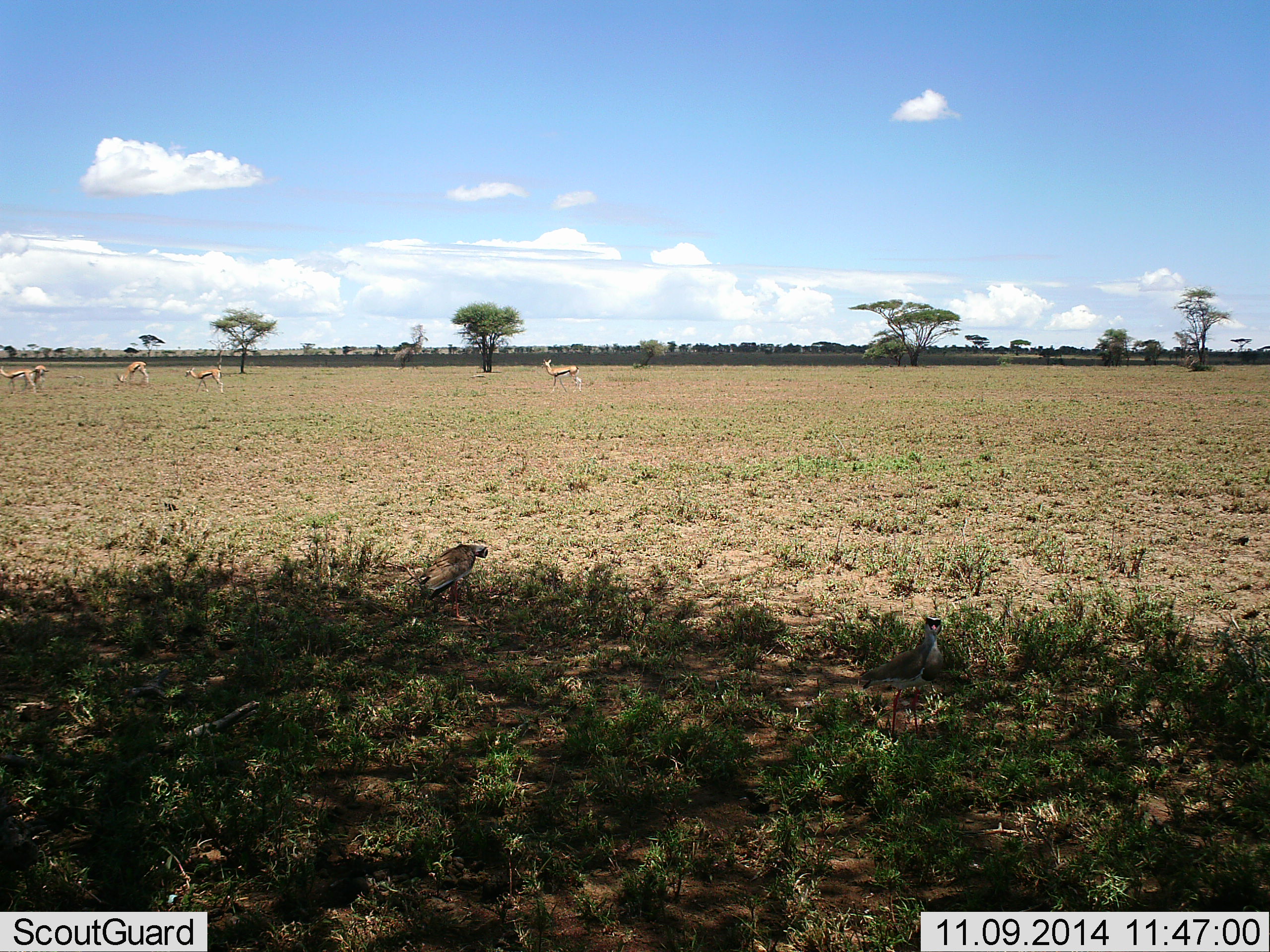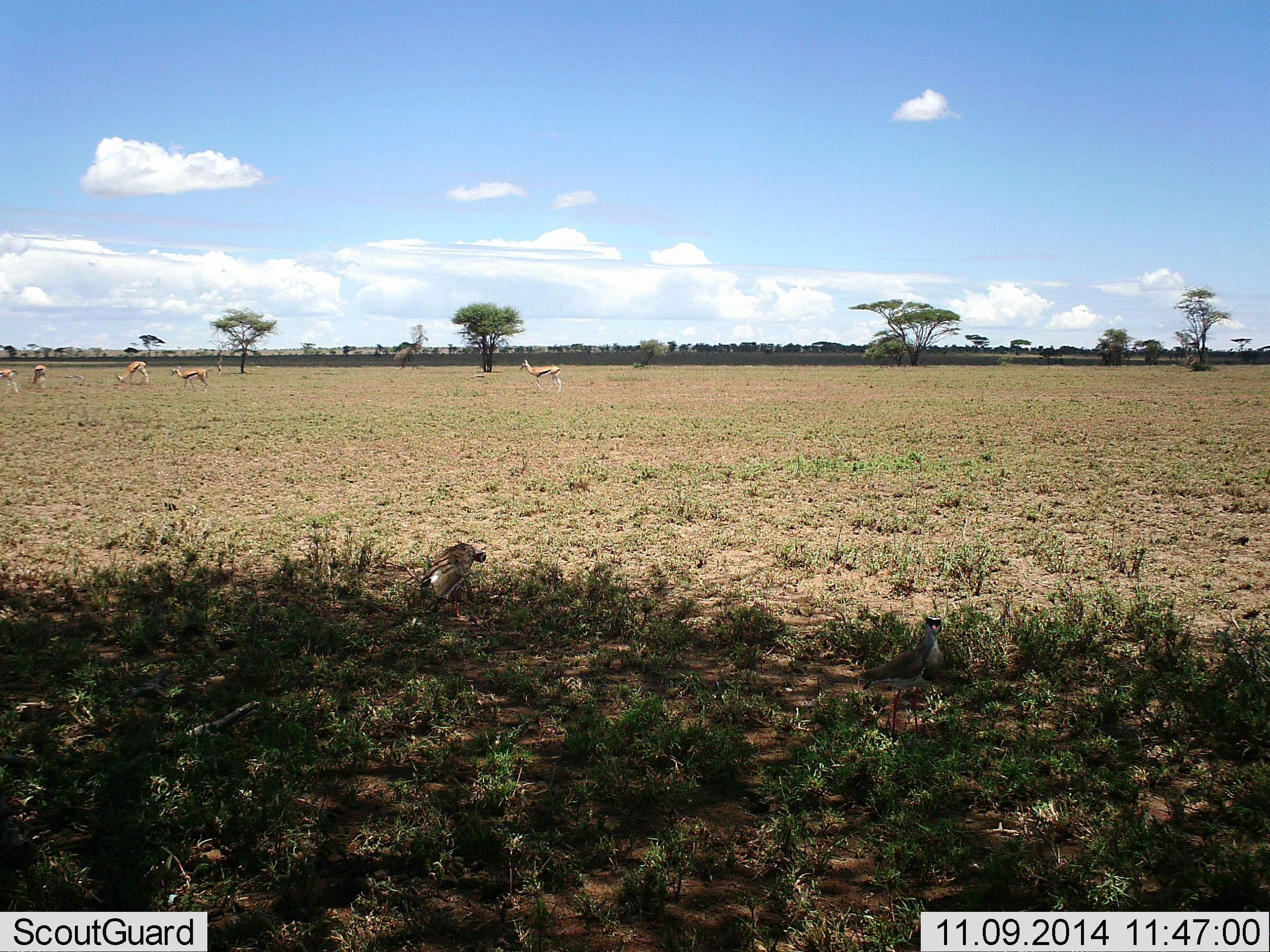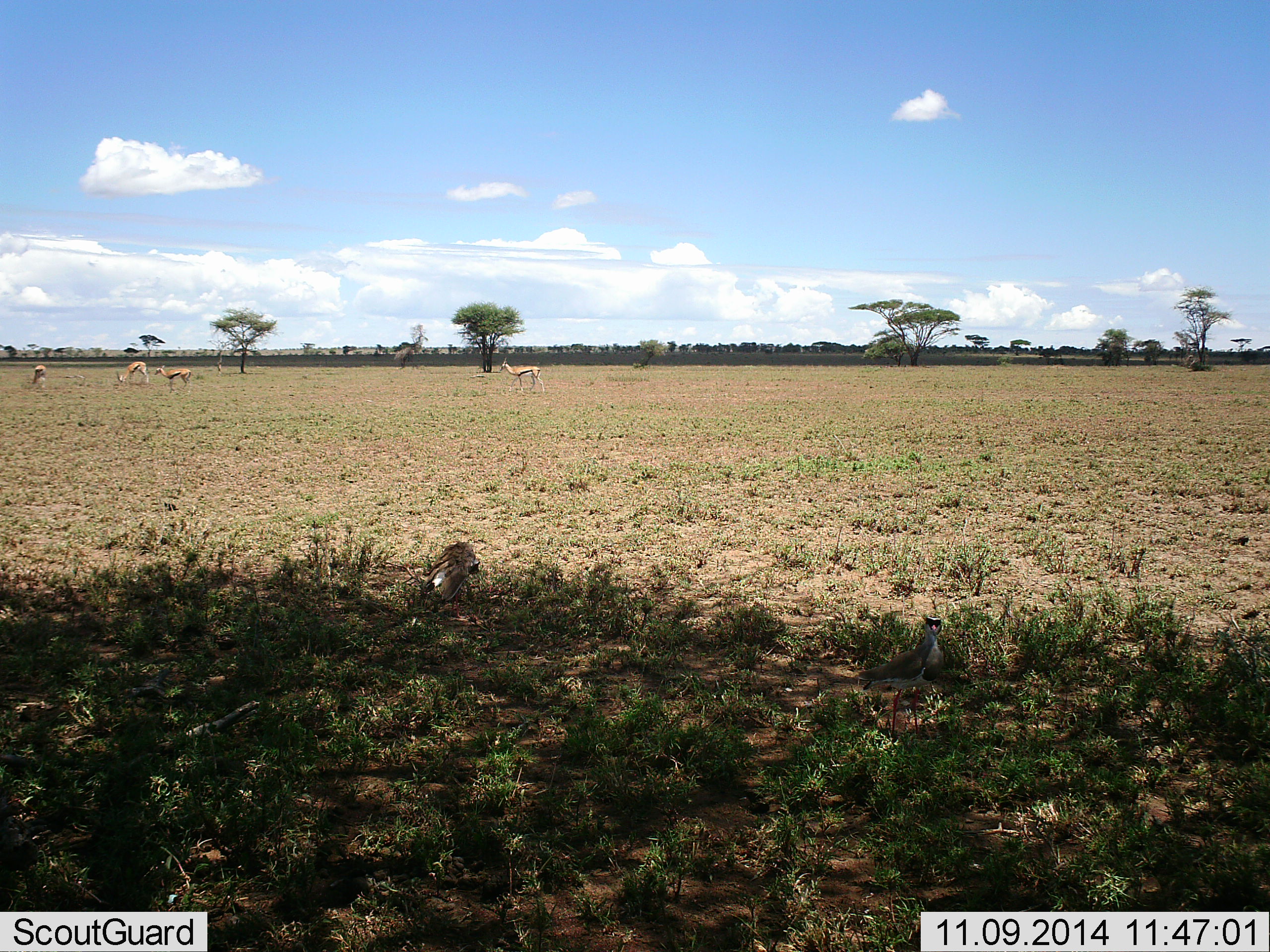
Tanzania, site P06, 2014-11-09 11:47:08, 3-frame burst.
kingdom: Animalia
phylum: Chordata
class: Mammalia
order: Artiodactyla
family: Bovidae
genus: Eudorcas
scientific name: Eudorcas thomsonii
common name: thomson's gazelle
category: gazellethomsons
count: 5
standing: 27%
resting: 0%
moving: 77%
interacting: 0%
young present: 0%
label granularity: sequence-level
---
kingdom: Animalia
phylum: Chordata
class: Aves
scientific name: Aves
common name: bird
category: otherbird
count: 1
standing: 100%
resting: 10%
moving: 0%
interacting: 10%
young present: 0%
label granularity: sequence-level